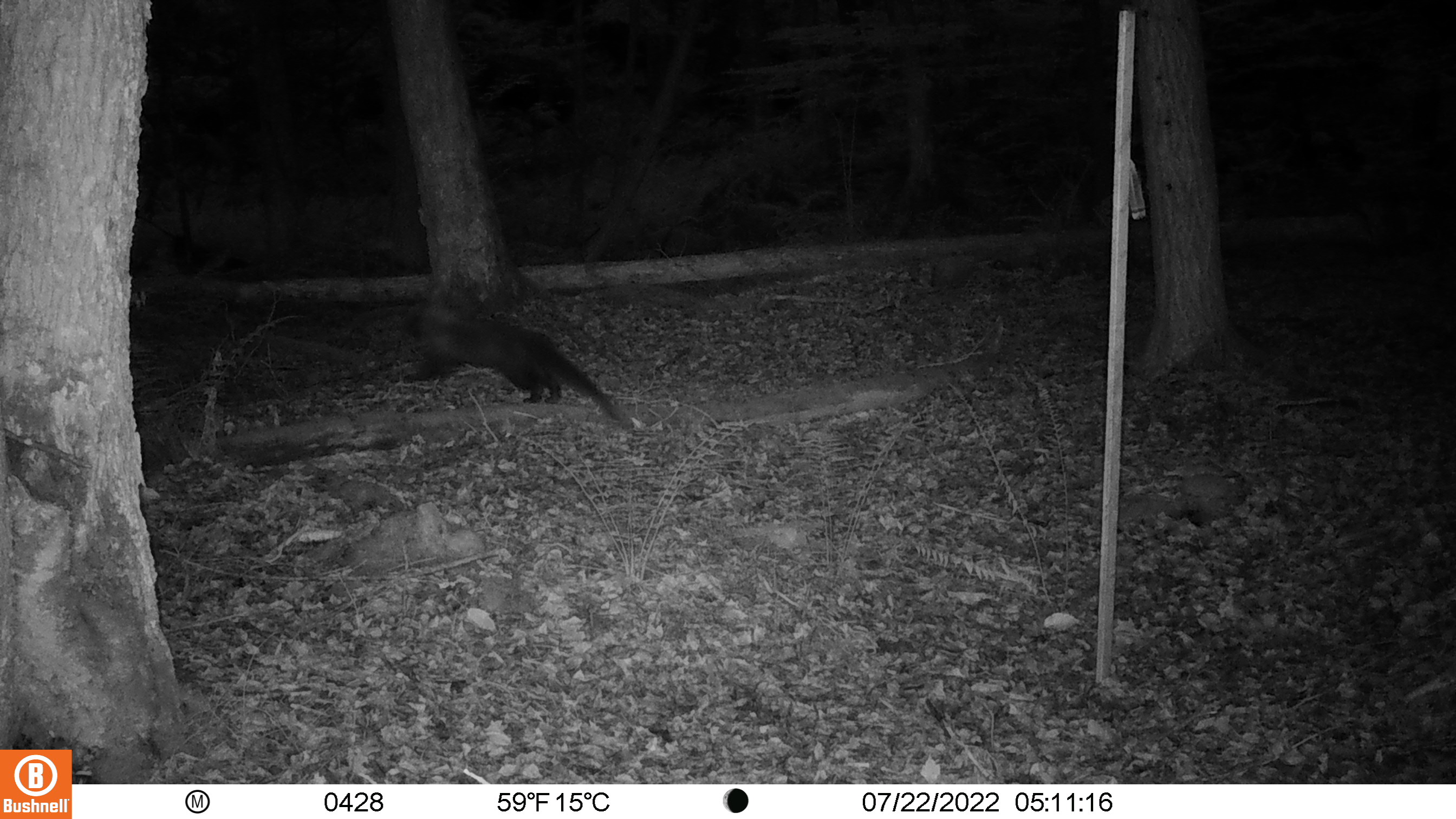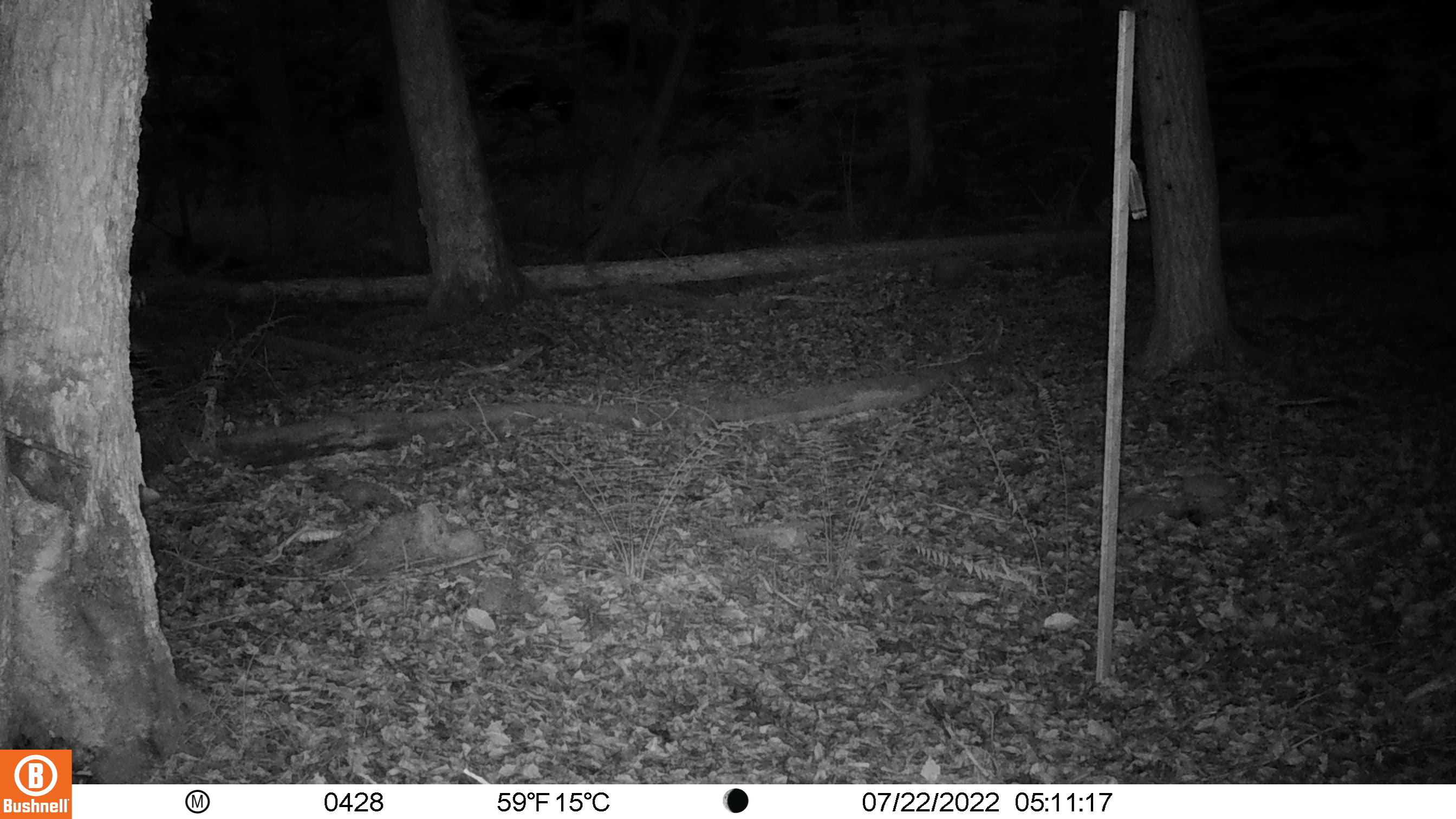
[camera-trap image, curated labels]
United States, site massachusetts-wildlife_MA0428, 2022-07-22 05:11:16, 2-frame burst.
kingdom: Animalia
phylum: Chordata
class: Mammalia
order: Carnivora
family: Mustelidae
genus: Pekania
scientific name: Pekania pennanti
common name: fisher